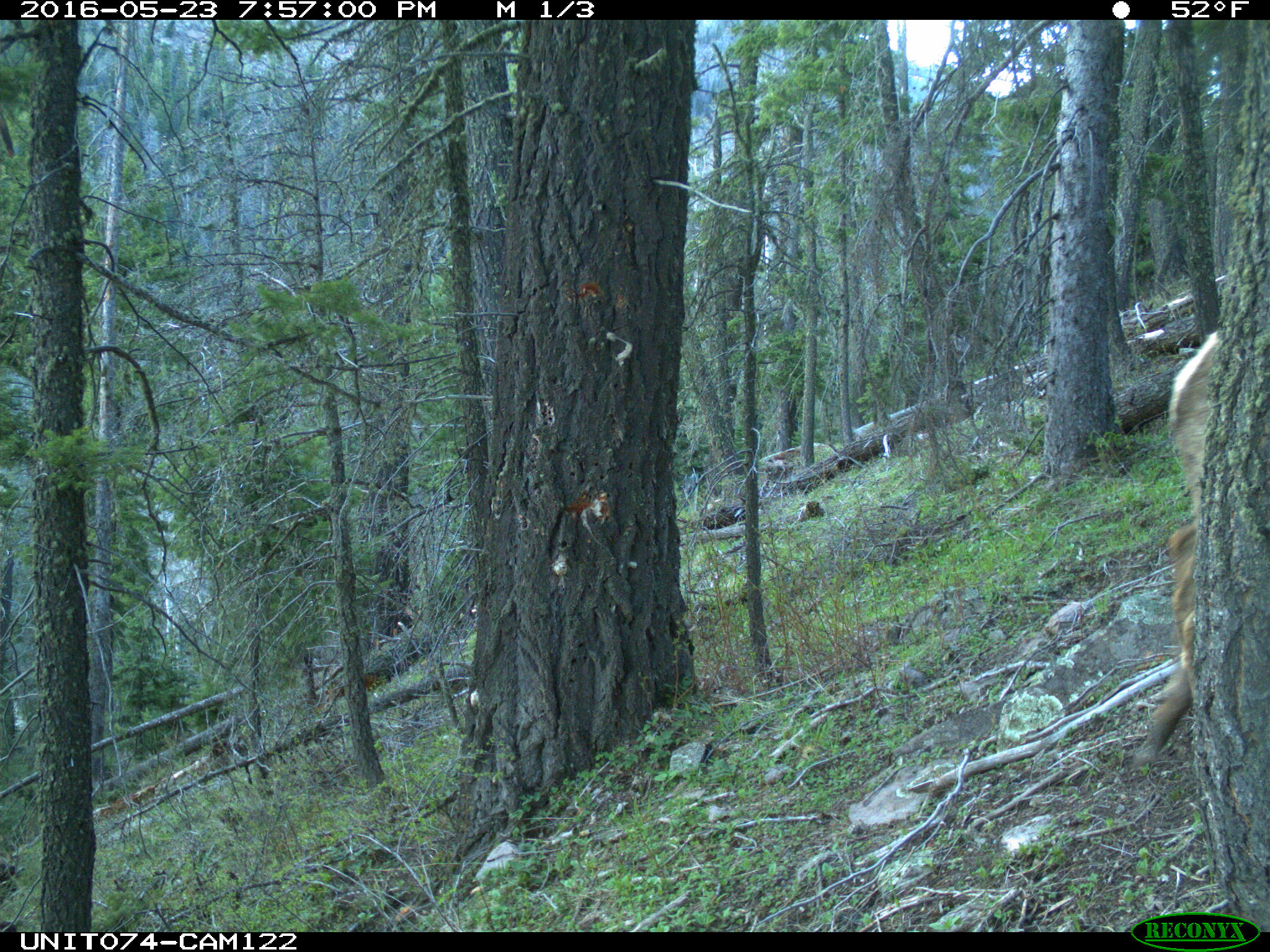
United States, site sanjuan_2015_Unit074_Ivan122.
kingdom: Animalia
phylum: Chordata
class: Mammalia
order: Artiodactyla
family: Cervidae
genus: Cervus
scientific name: Cervus elaphus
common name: red deer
Cervus elaphus (red deer).